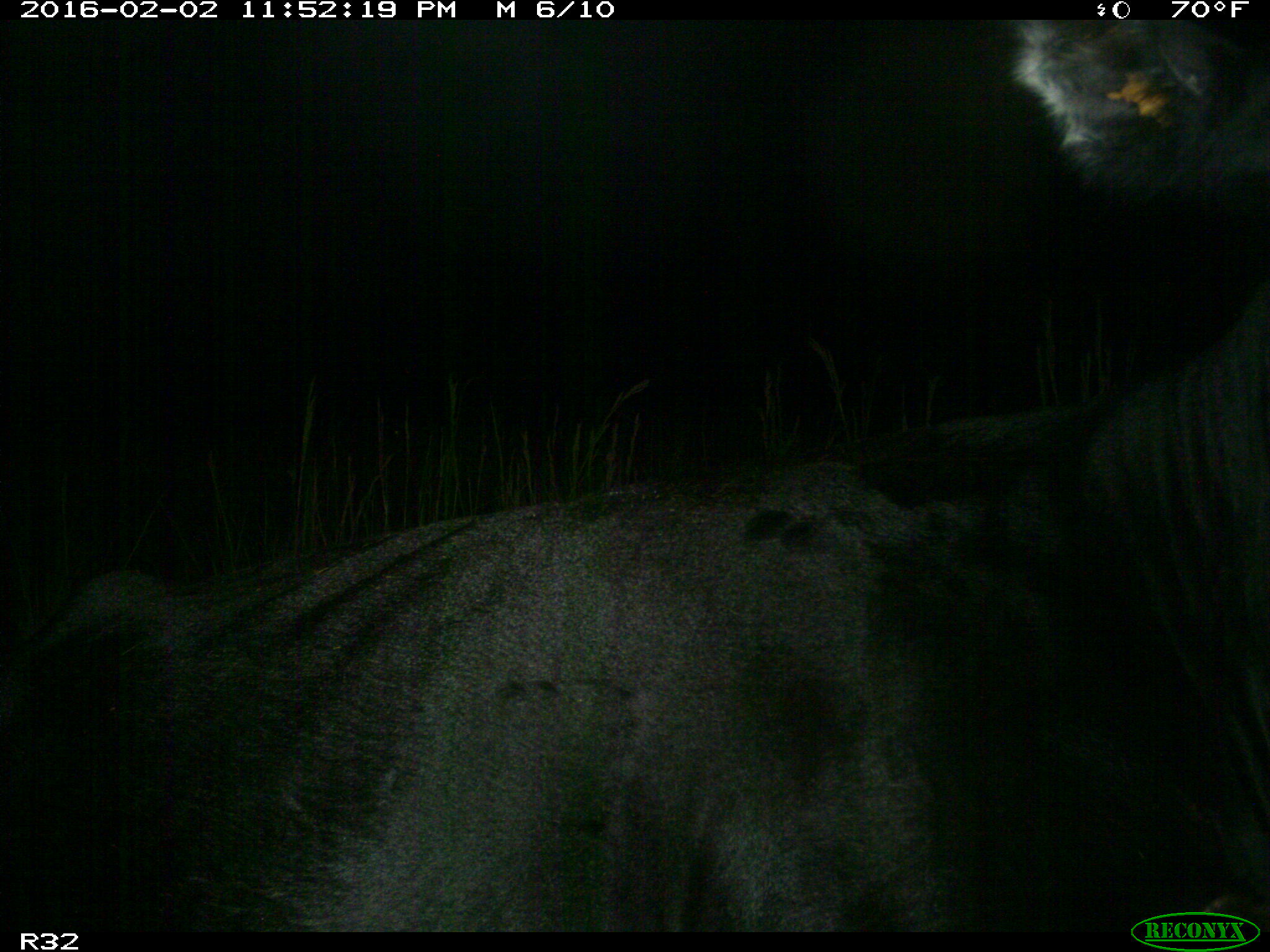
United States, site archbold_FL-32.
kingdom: Animalia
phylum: Chordata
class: Mammalia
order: Artiodactyla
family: Bovidae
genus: Bos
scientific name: Bos taurus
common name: domestic cow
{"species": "Bos taurus (domestic cow)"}